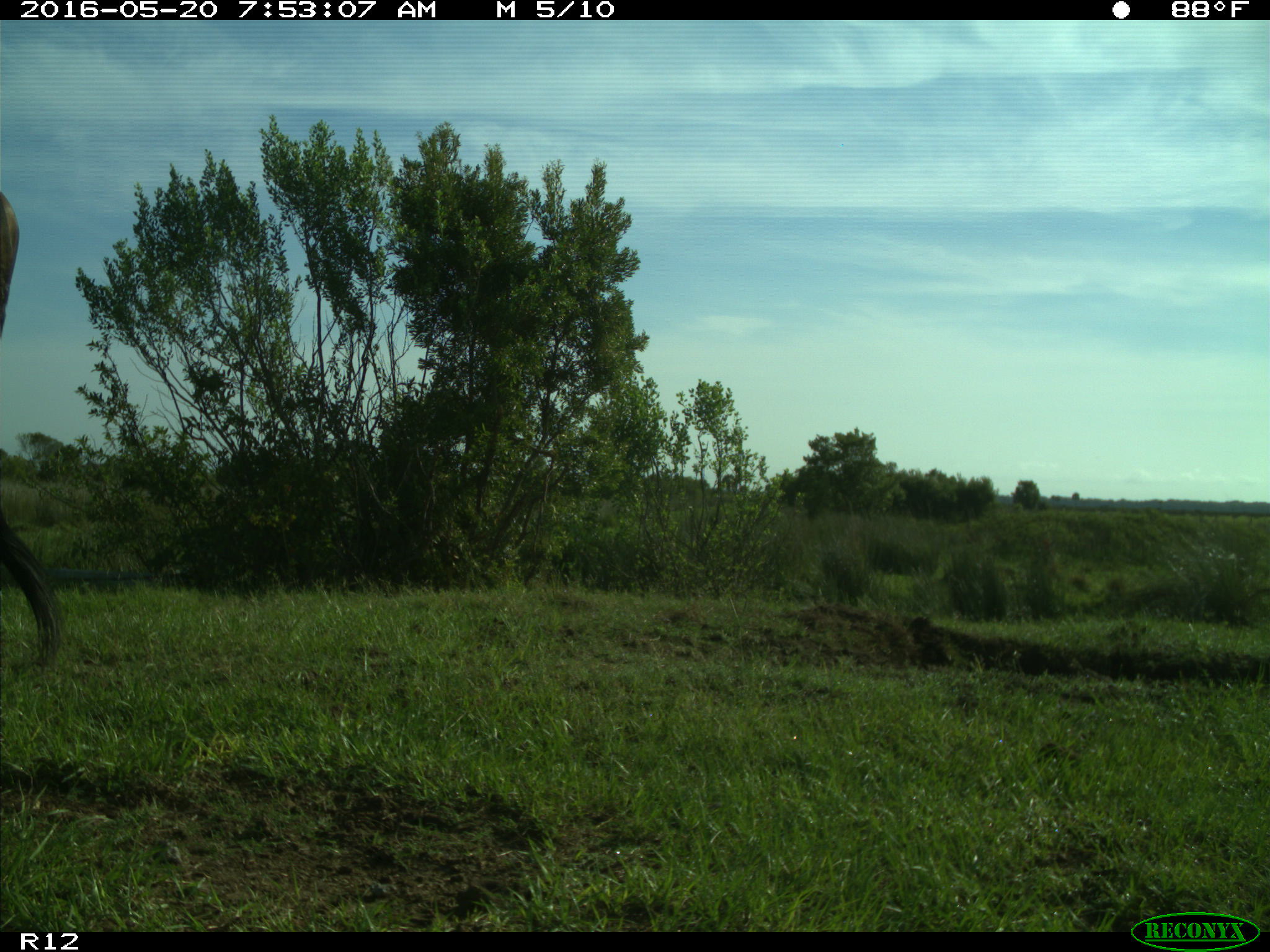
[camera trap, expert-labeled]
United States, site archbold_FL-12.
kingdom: Animalia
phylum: Chordata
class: Mammalia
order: Artiodactyla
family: Bovidae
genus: Bos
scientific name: Bos taurus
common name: domestic cow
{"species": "Bos taurus (domestic cow)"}